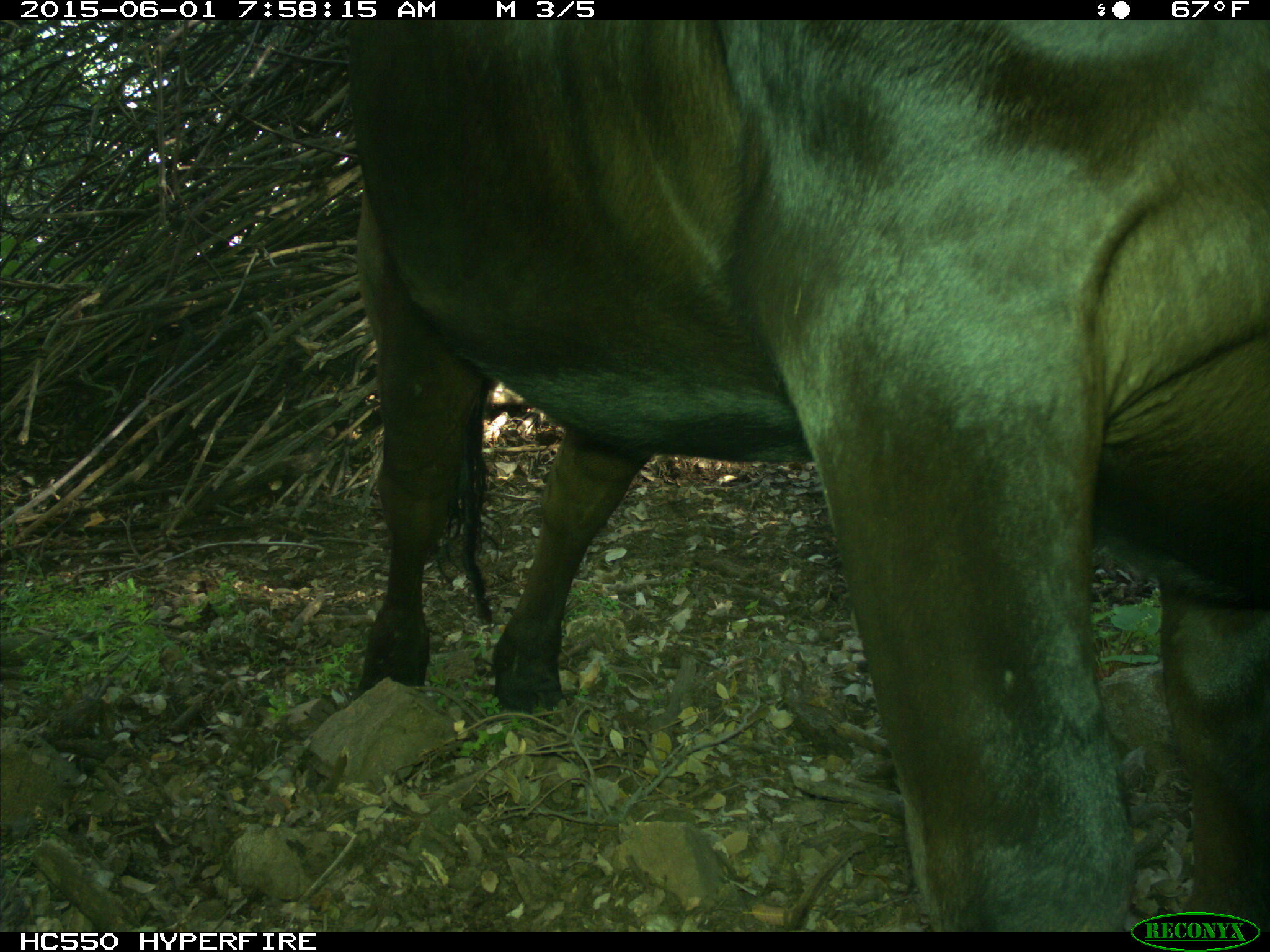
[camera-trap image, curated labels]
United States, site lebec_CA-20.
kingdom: Animalia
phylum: Chordata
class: Mammalia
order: Artiodactyla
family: Bovidae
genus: Bos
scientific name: Bos taurus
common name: domestic cow